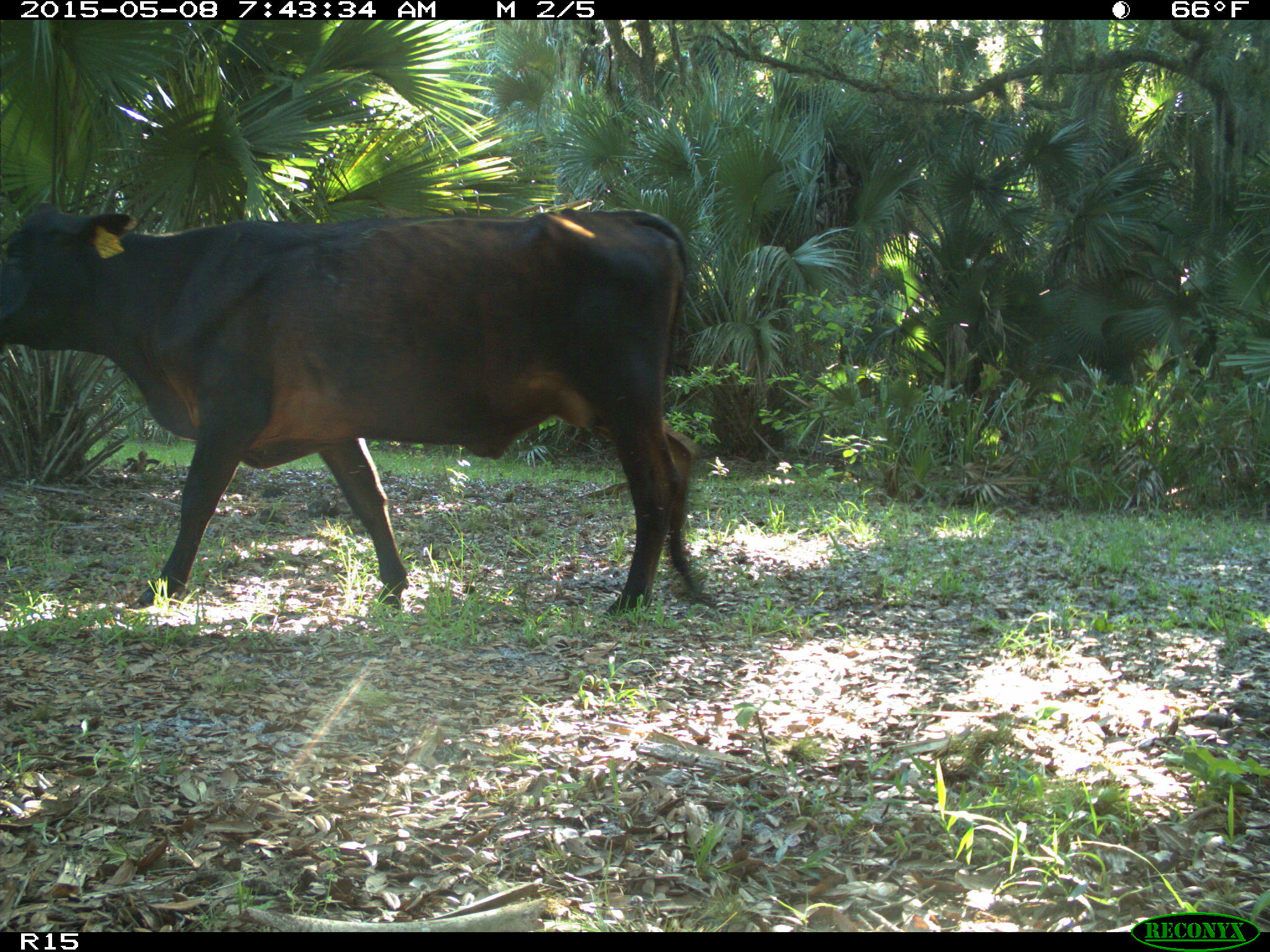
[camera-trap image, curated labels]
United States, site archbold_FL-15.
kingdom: Animalia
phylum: Chordata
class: Mammalia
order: Artiodactyla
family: Bovidae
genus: Bos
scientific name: Bos taurus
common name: domestic cow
Bos taurus (domestic cow).